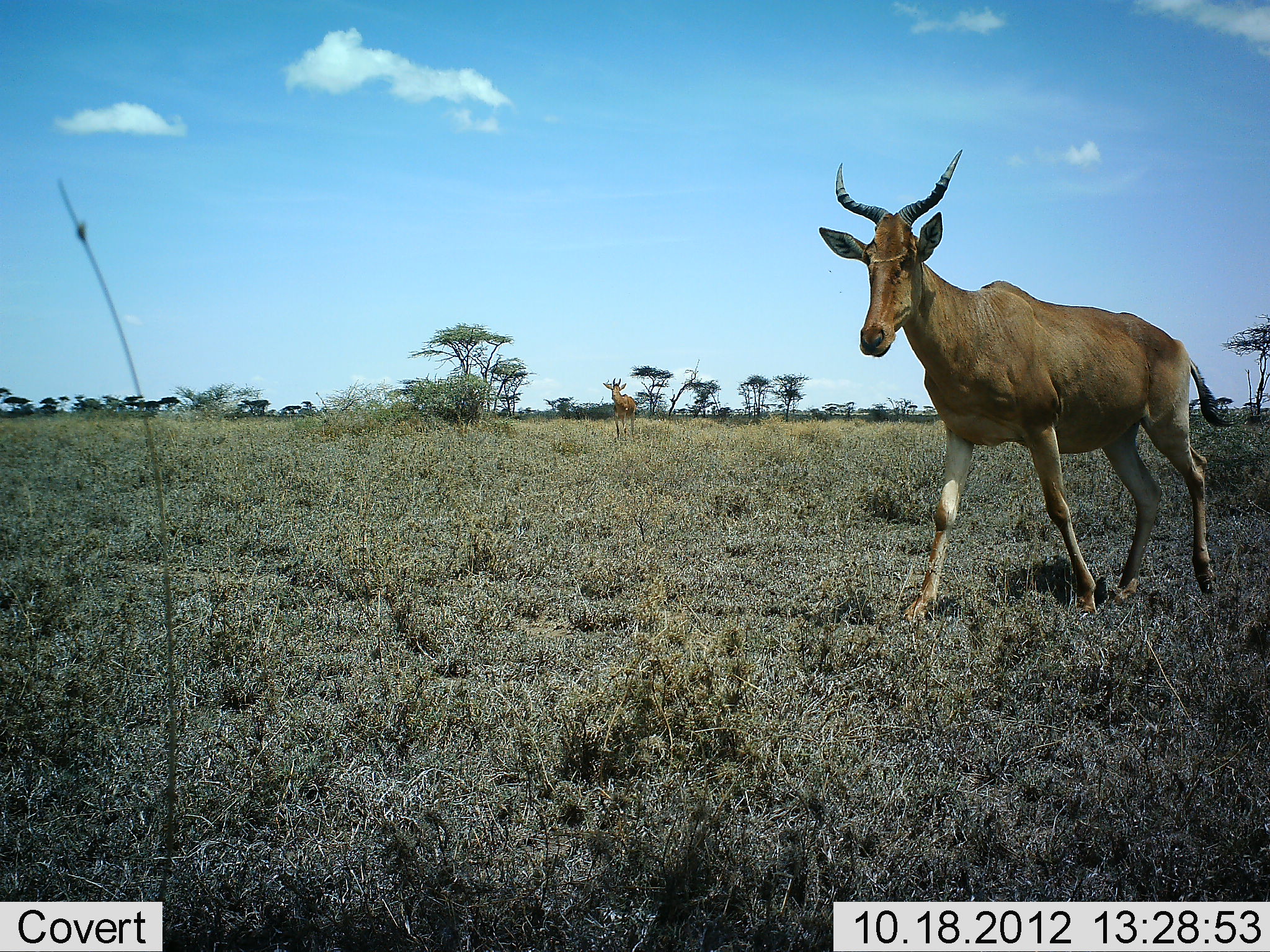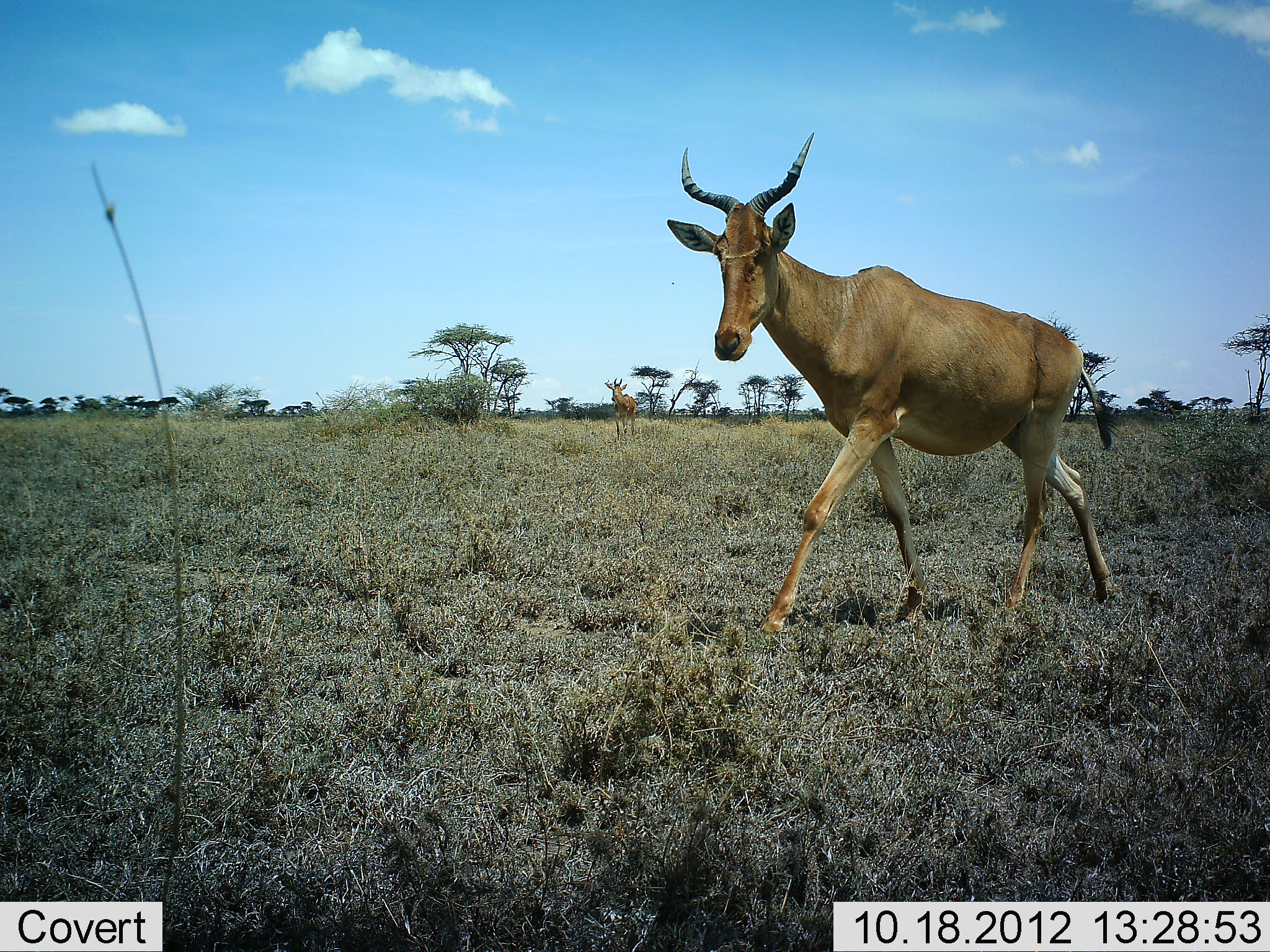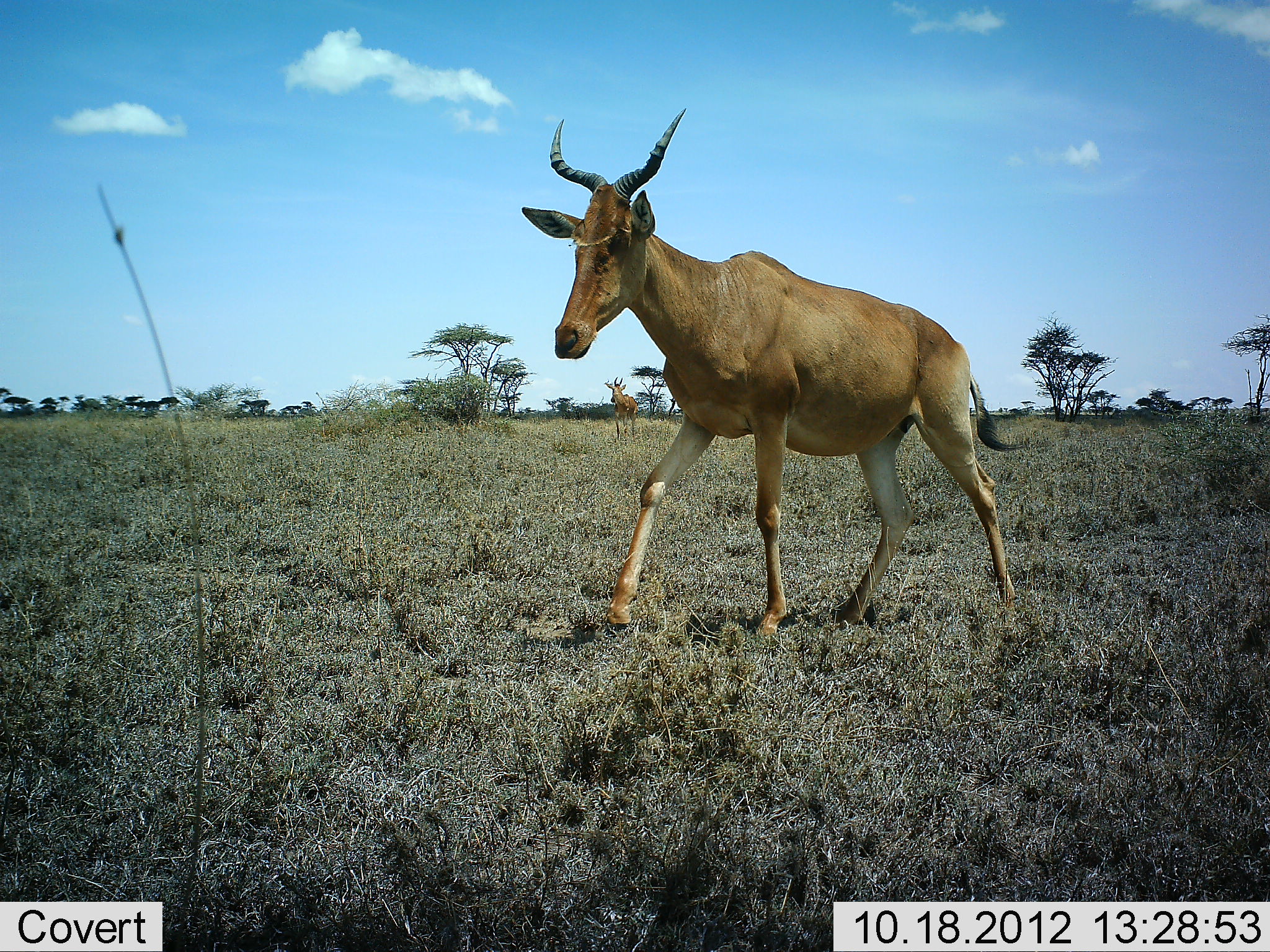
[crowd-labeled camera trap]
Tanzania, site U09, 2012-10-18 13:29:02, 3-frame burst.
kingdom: Animalia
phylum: Chordata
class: Mammalia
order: Artiodactyla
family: Bovidae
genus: Alcelaphus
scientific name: Alcelaphus buselaphus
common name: hartebeest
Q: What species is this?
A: Hartebeest (Alcelaphus buselaphus).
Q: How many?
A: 2.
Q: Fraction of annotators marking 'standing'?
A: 20%.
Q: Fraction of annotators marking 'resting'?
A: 0%.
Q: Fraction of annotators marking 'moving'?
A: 100%.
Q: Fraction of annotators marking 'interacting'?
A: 0%.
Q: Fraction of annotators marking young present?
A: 0%.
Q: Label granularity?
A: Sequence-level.